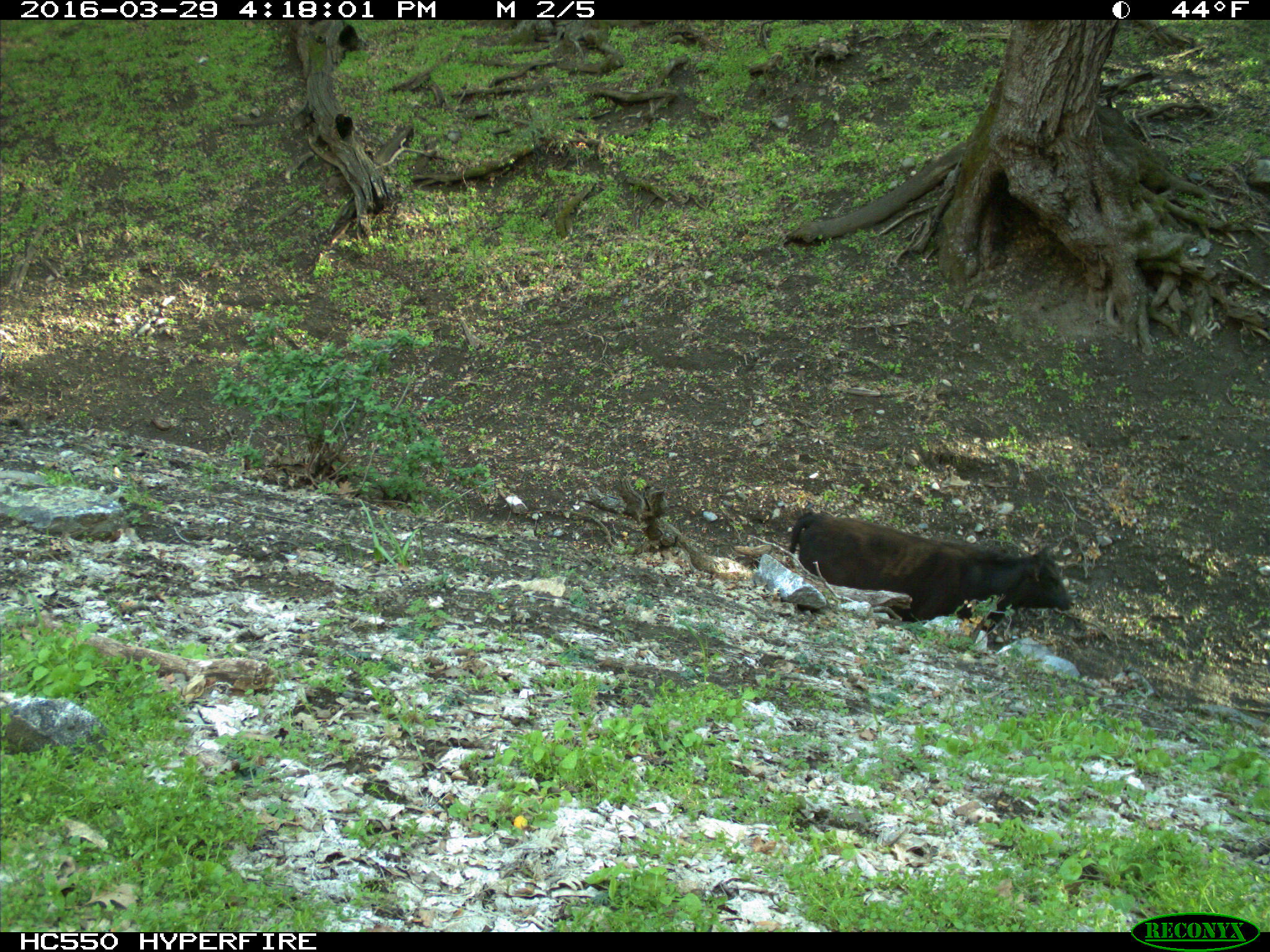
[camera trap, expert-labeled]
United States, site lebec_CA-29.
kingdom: Animalia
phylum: Chordata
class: Mammalia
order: Artiodactyla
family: Bovidae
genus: Bos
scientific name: Bos taurus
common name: domestic cow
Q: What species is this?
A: Bos taurus (domestic cow).